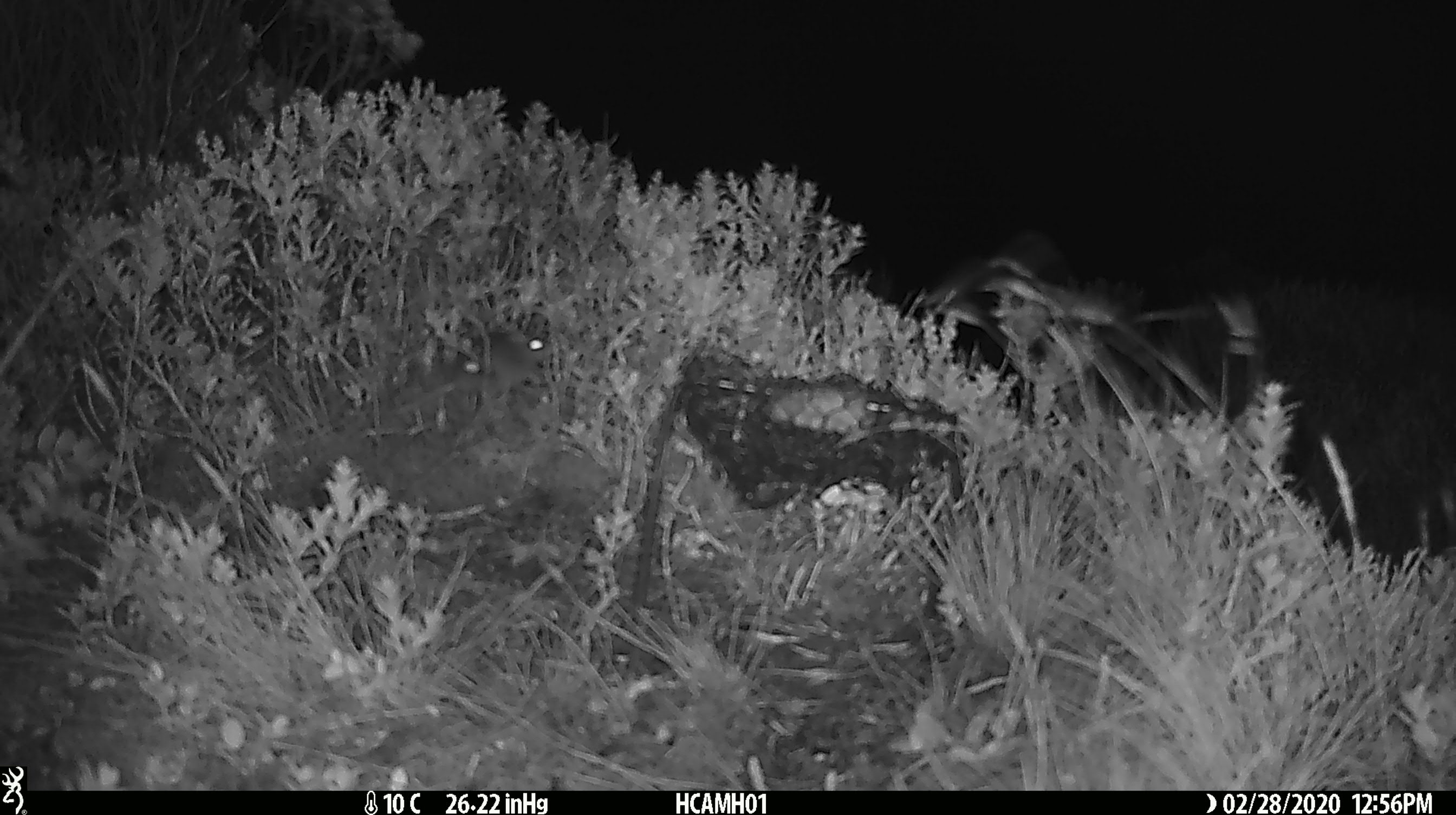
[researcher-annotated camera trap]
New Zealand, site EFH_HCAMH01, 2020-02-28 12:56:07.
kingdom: Animalia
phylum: Chordata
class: Mammalia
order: Rodentia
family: Muridae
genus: Mus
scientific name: Mus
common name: mouse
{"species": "mouse (Mus)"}